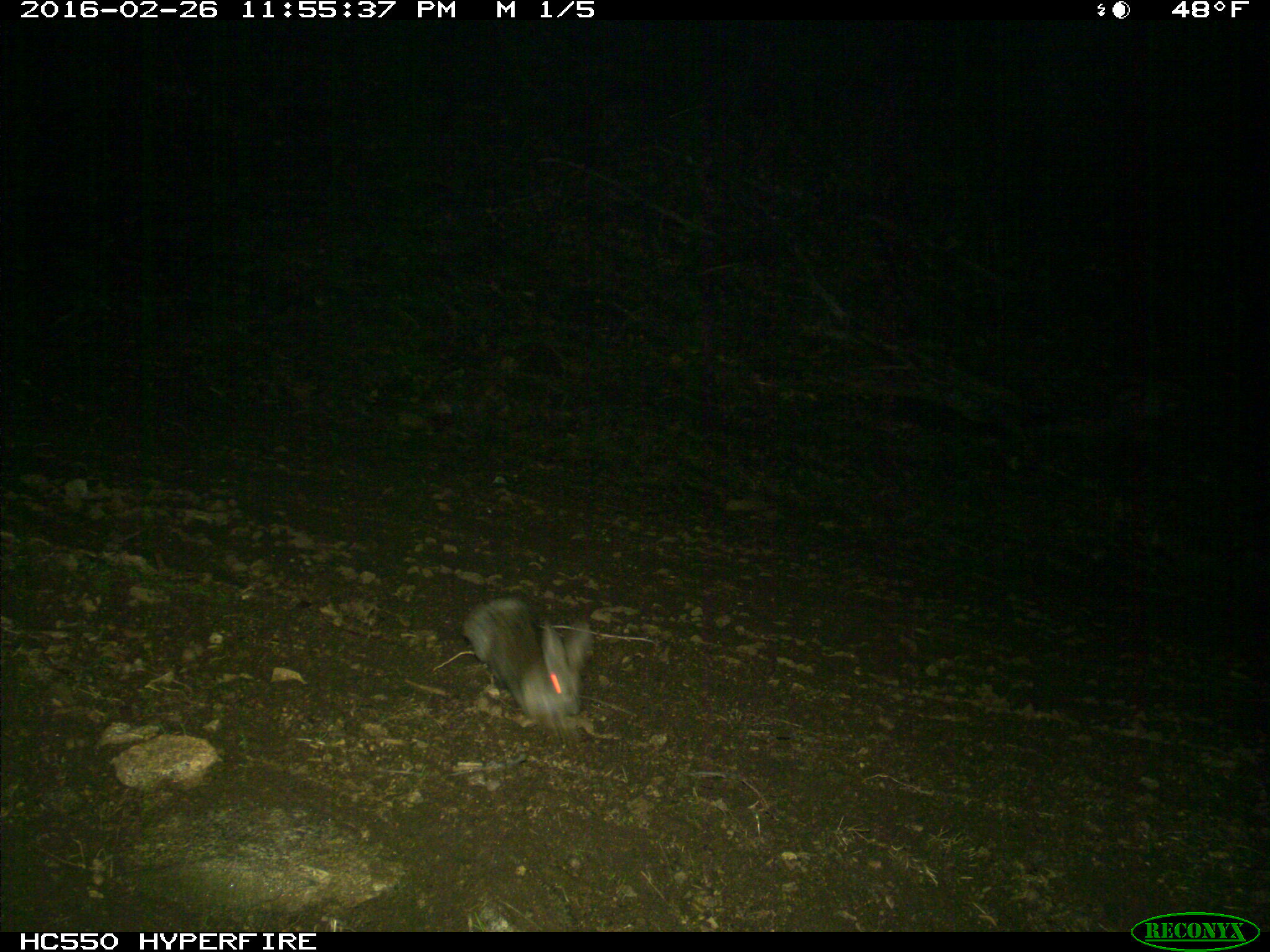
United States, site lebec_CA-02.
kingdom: Animalia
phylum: Chordata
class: Mammalia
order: Lagomorpha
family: Leporidae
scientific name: Leporidae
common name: rabbits and hares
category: unidentified rabbit